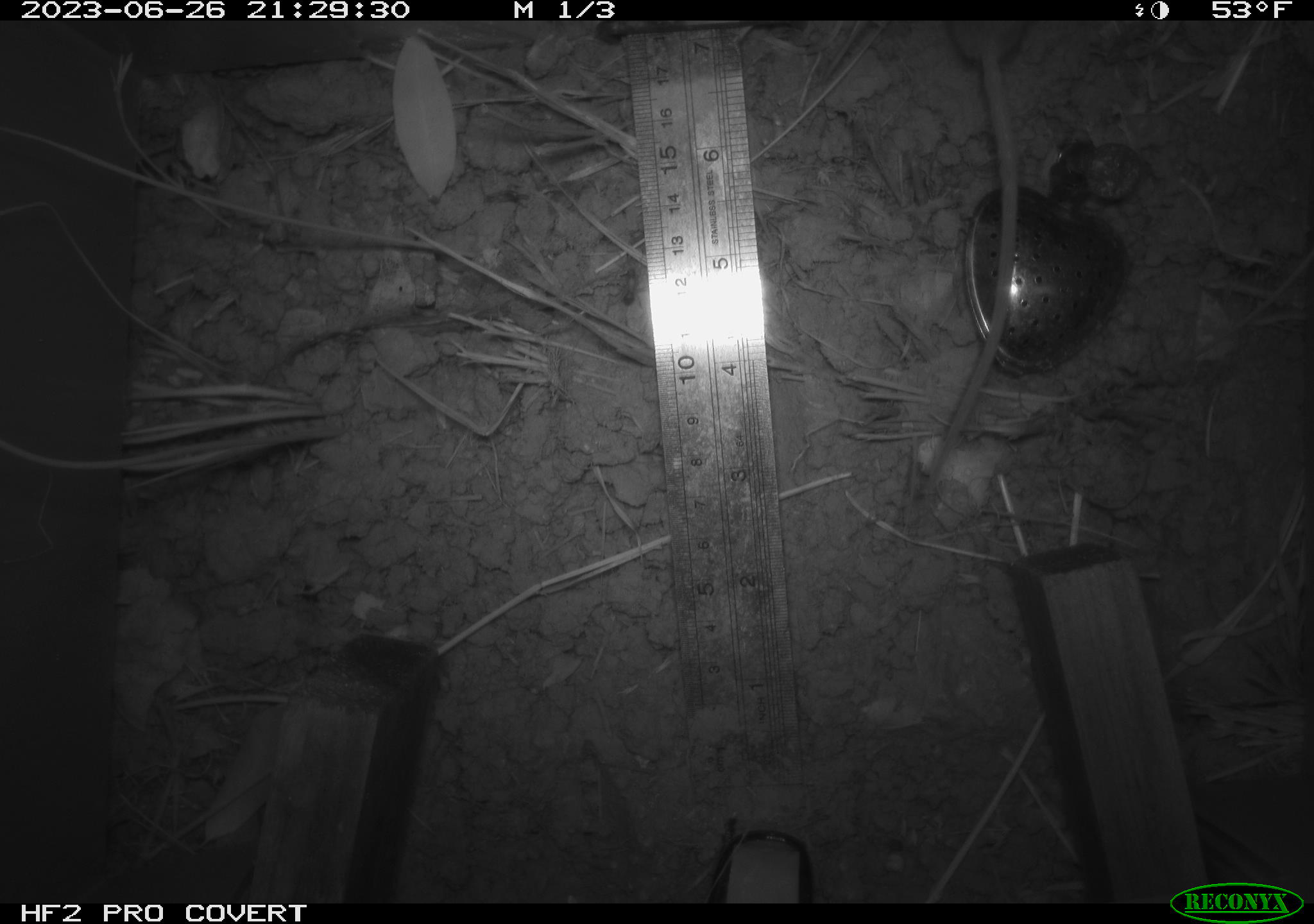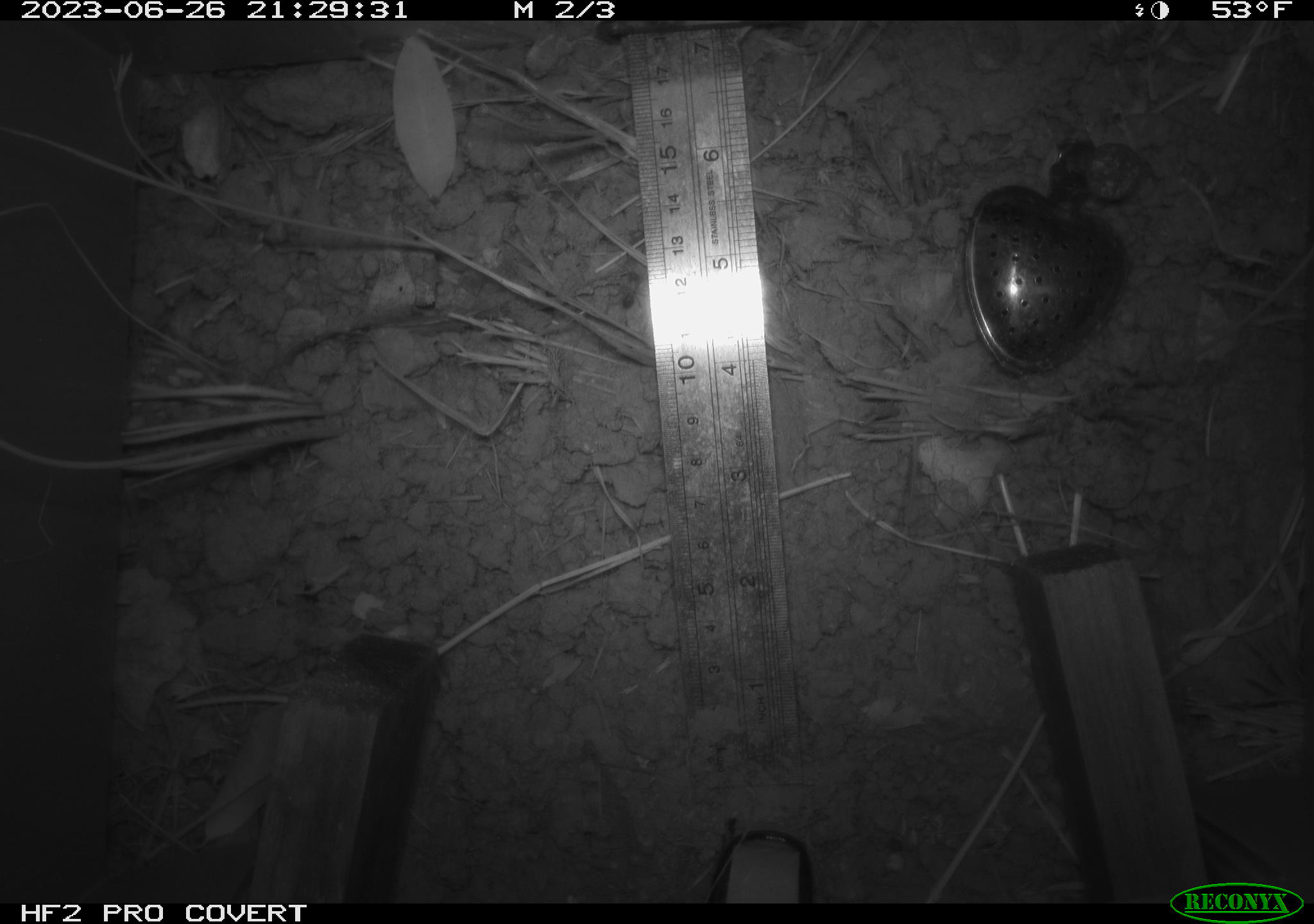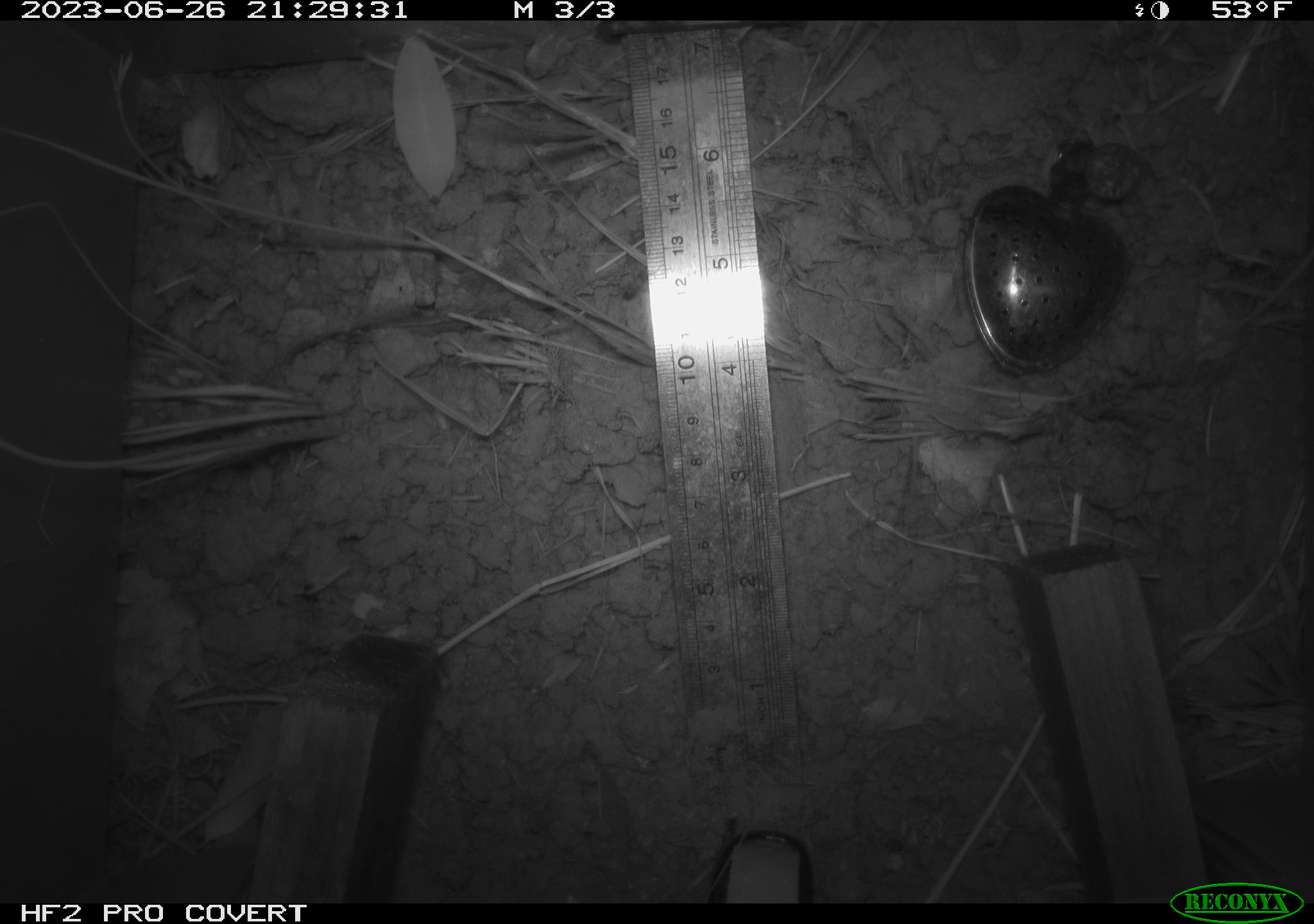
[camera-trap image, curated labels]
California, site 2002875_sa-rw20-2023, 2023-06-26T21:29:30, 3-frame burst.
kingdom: Animalia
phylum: Chordata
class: Mammalia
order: Rodentia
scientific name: Rodentia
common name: mouse species